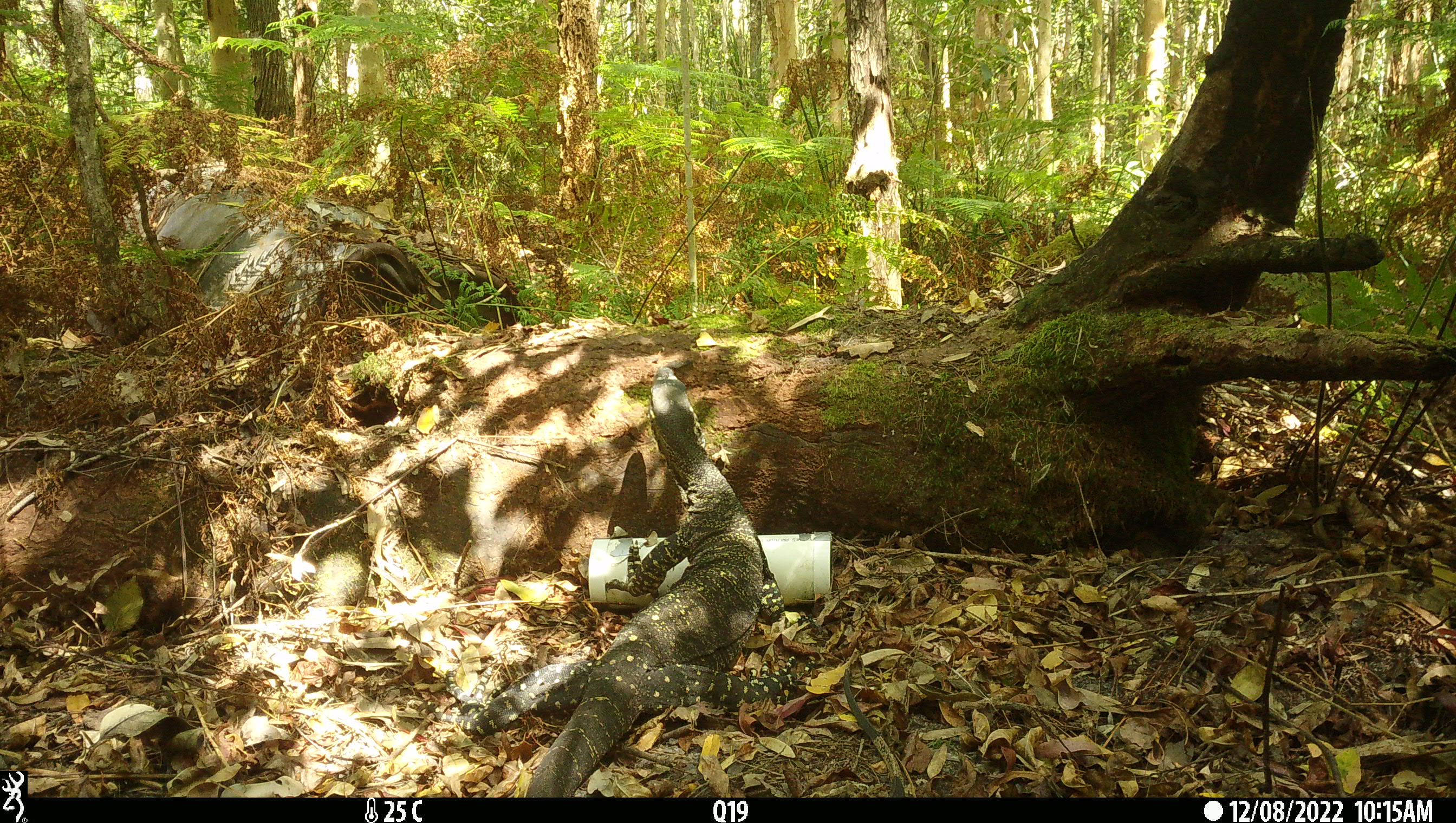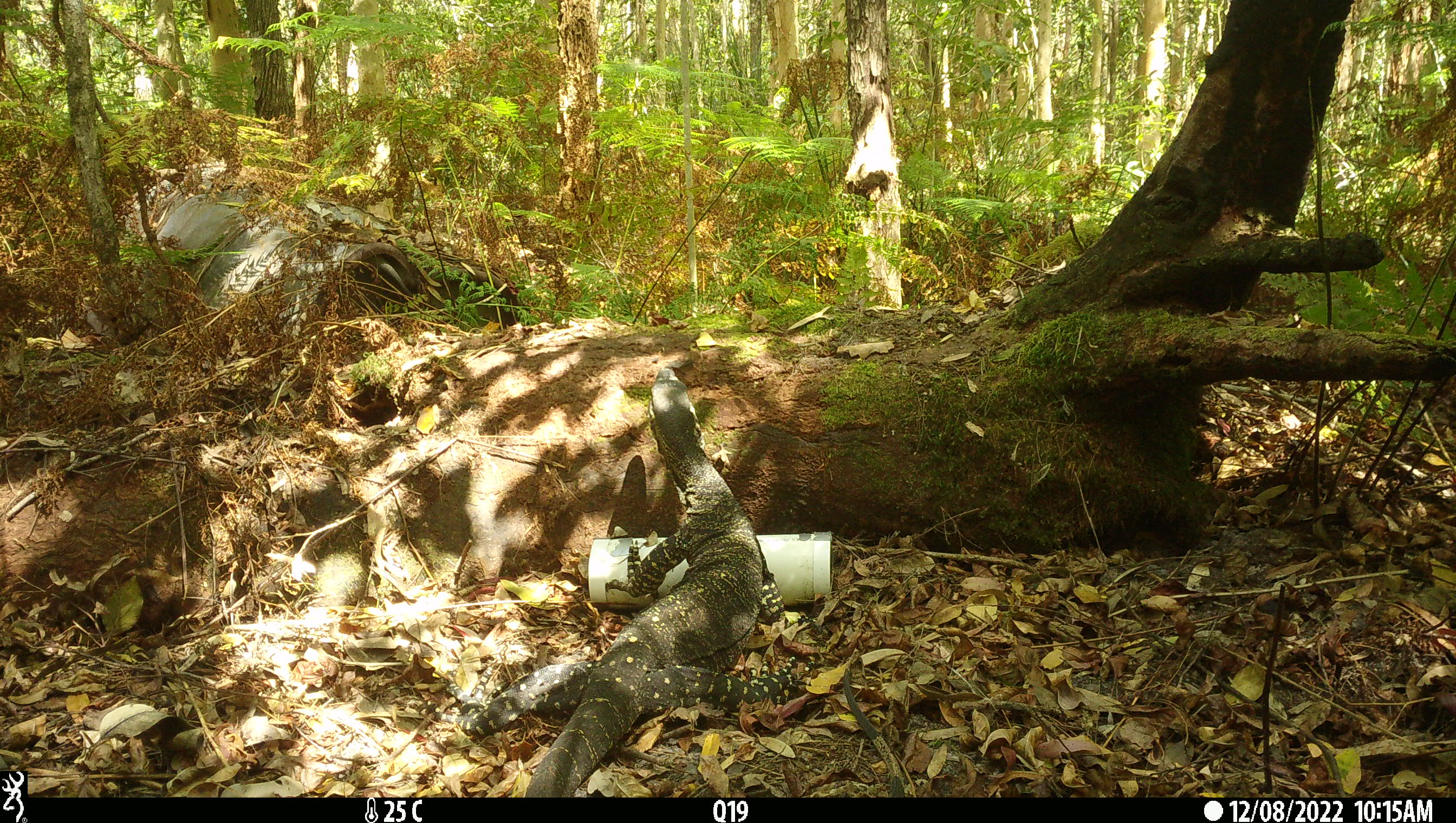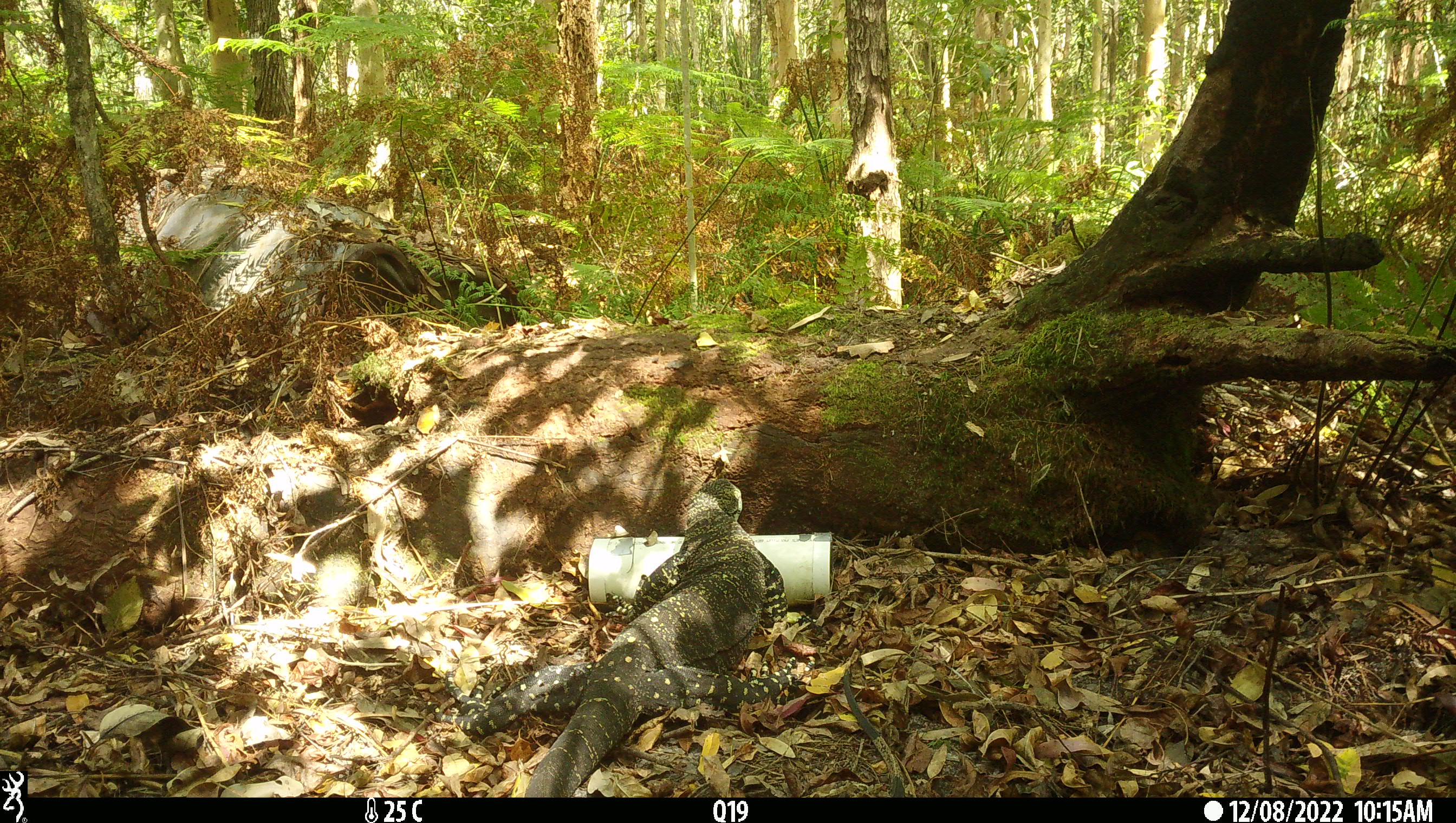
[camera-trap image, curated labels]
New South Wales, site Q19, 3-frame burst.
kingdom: Animalia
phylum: Chordata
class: Reptilia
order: Squamata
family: Varanidae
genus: Varanus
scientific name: Varanus varius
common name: lace monitor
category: goanna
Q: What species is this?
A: Goanna (lace monitor) (Varanus varius).